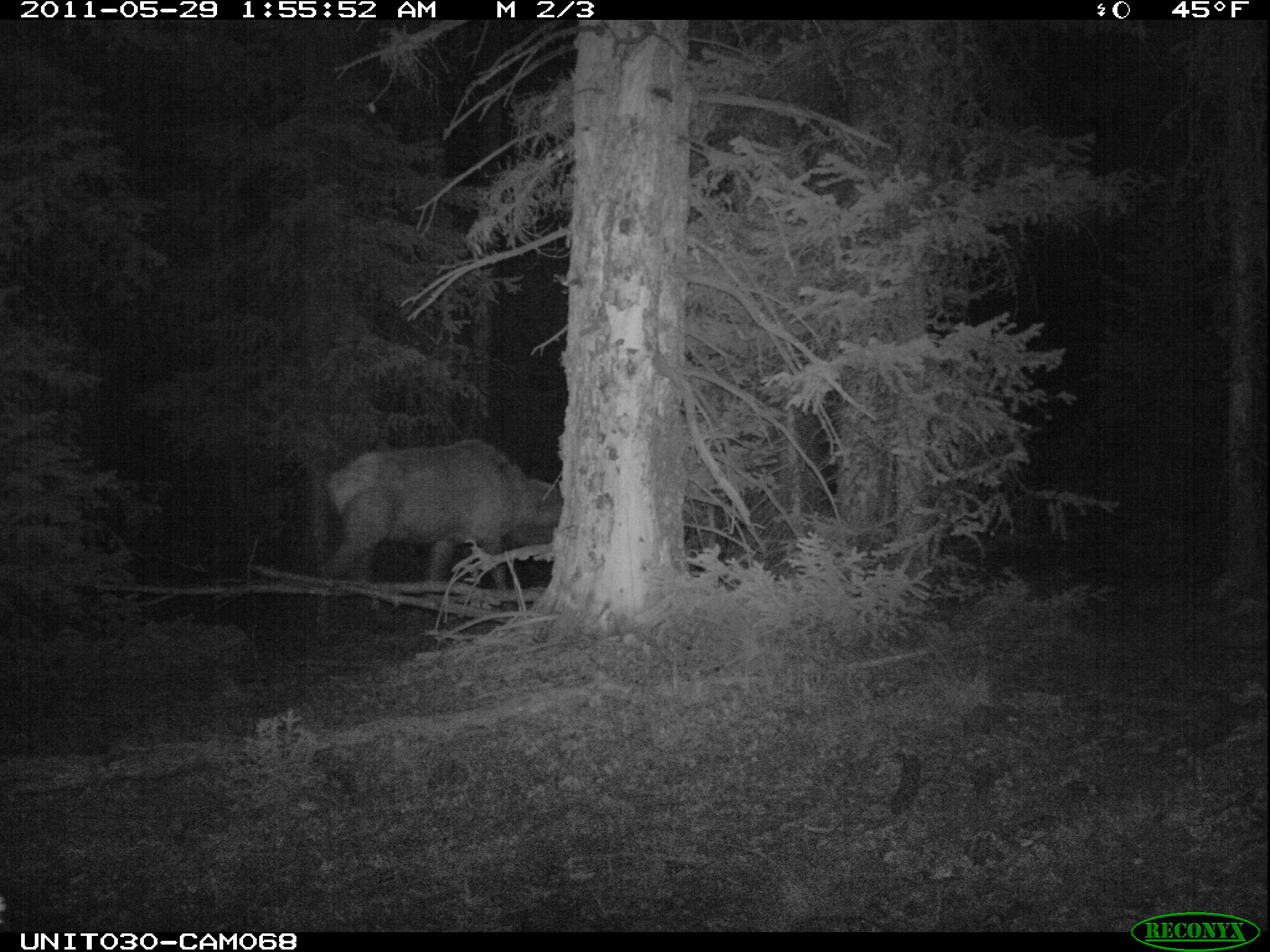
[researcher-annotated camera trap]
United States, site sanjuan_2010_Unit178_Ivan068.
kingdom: Animalia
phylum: Chordata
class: Mammalia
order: Artiodactyla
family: Cervidae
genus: Cervus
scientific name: Cervus elaphus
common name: red deer